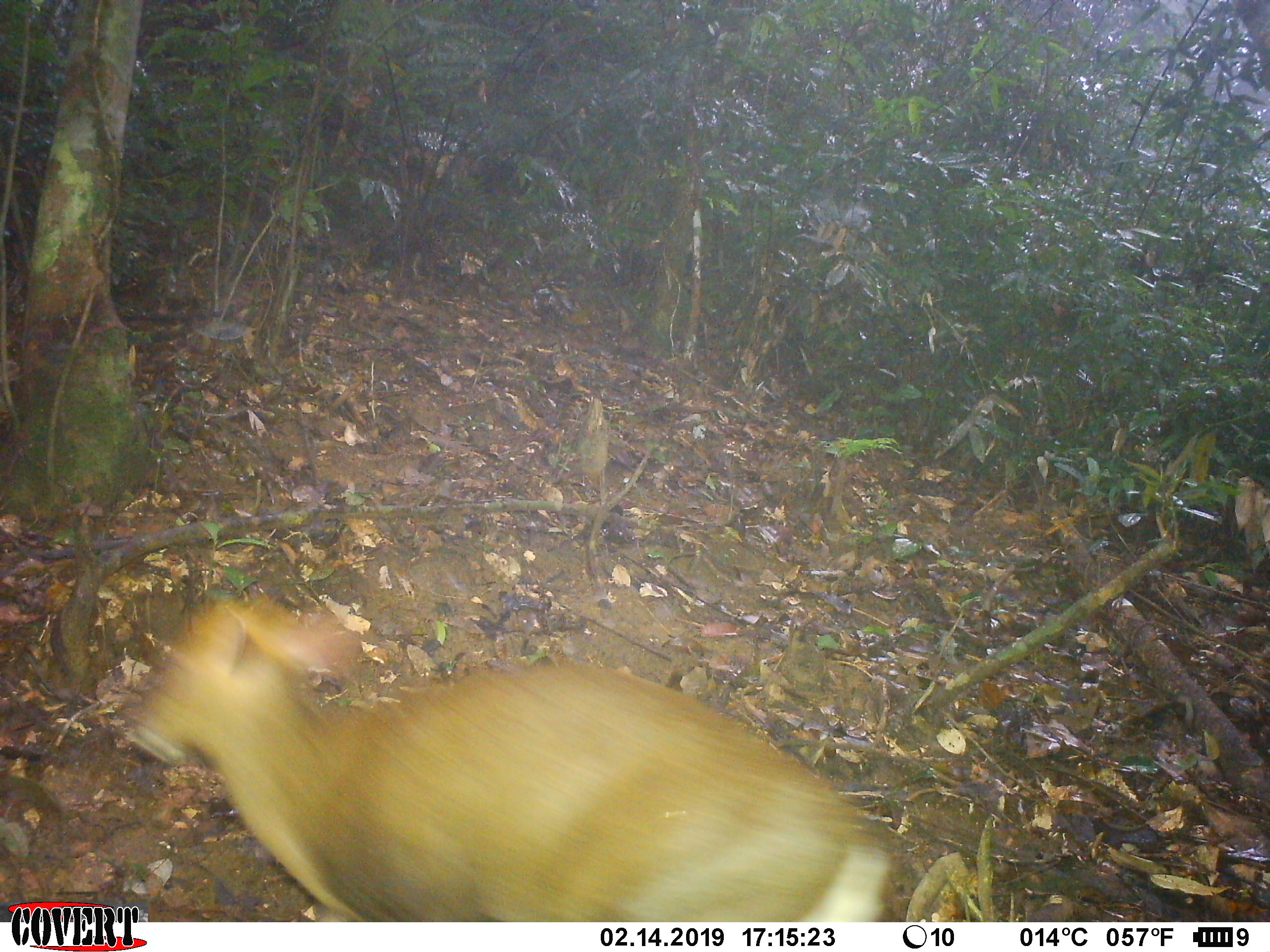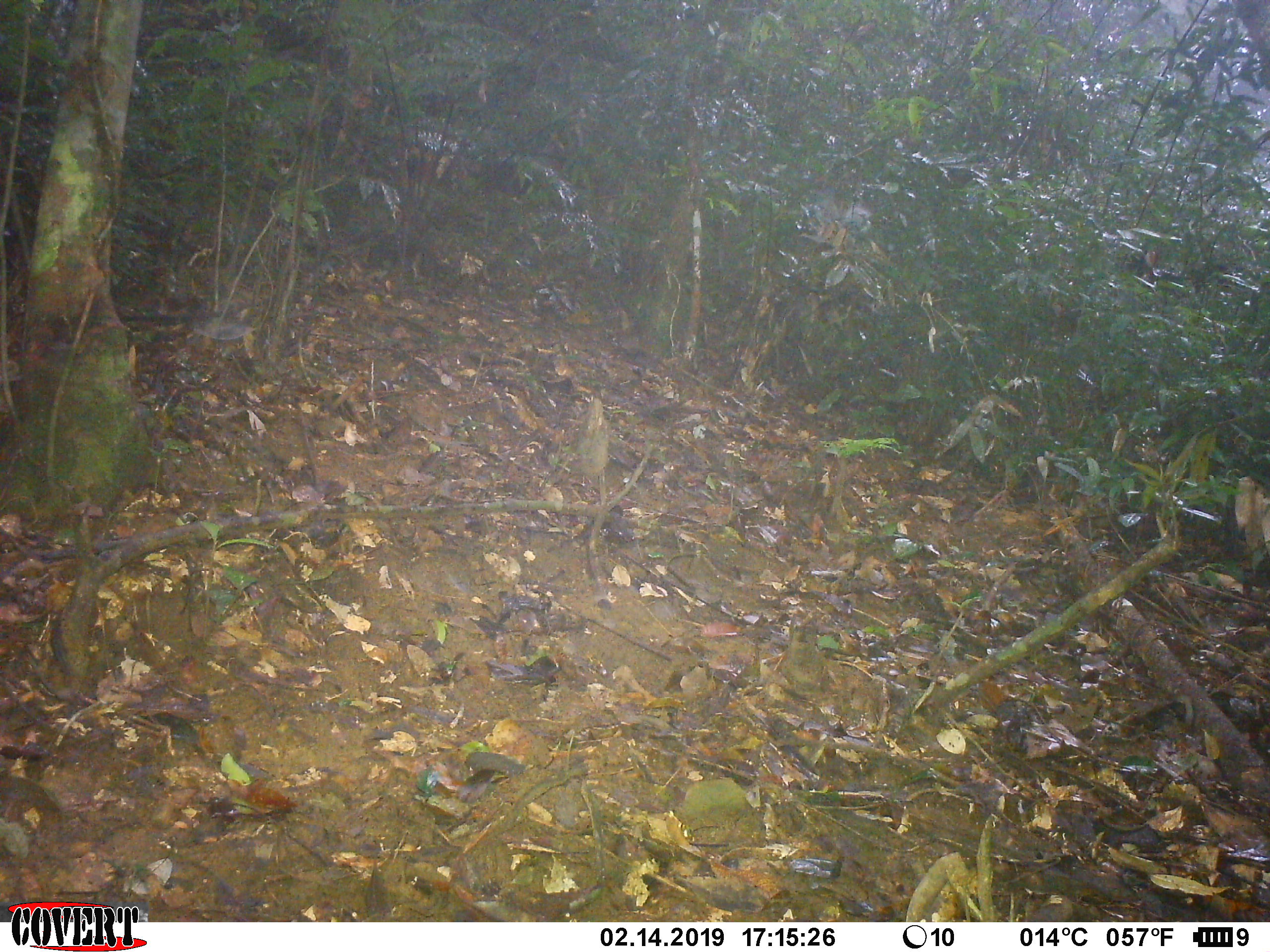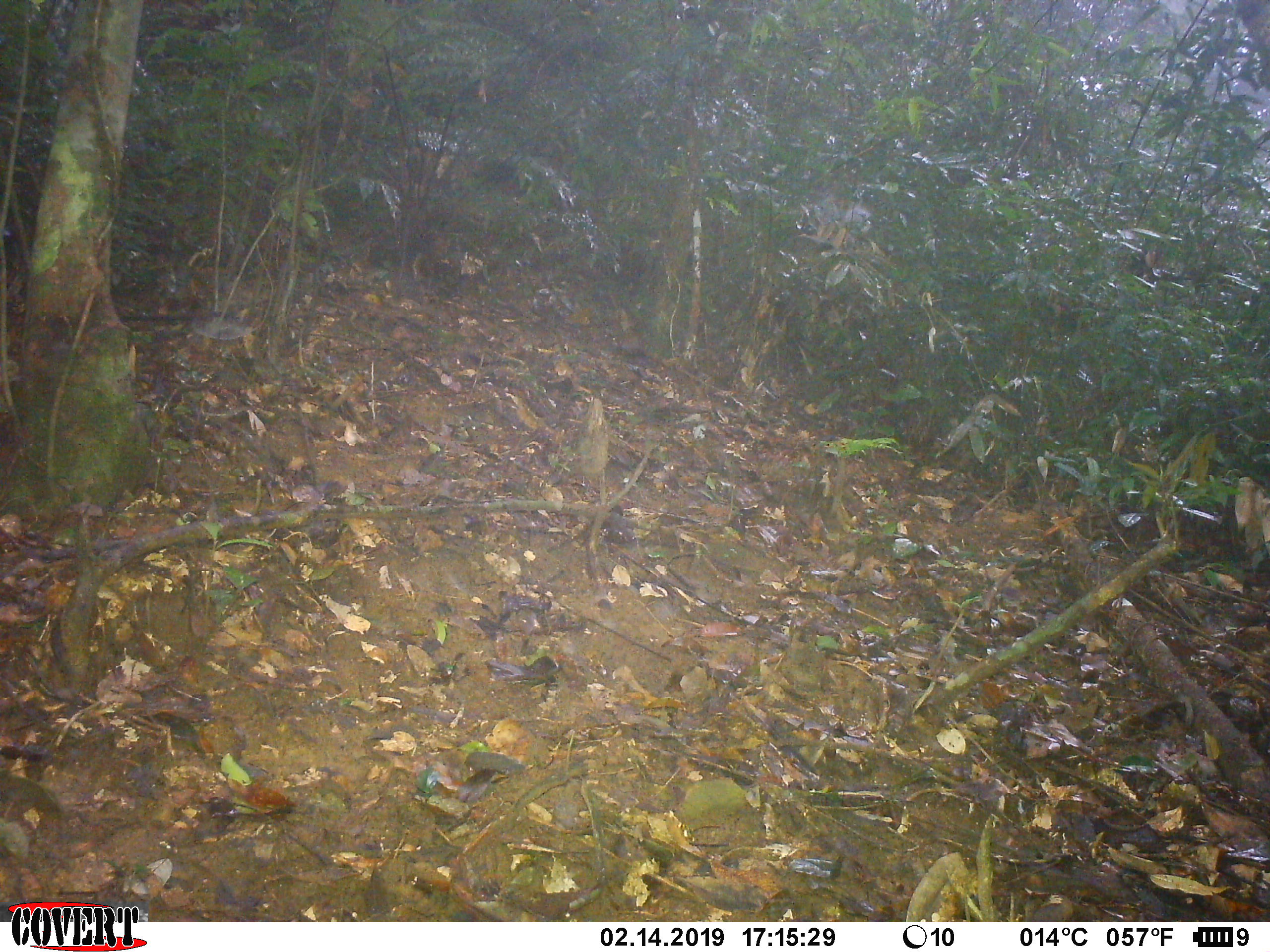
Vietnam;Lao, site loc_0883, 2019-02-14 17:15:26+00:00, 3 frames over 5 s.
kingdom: Animalia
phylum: Chordata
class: Mammalia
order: Artiodactyla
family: Cervidae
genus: Muntiacus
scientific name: Muntiacus rooseveltorum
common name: roosevelt's muntjac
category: roosevelts muntjac group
Roosevelts muntjac group (roosevelt's muntjac) (Muntiacus rooseveltorum). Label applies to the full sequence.